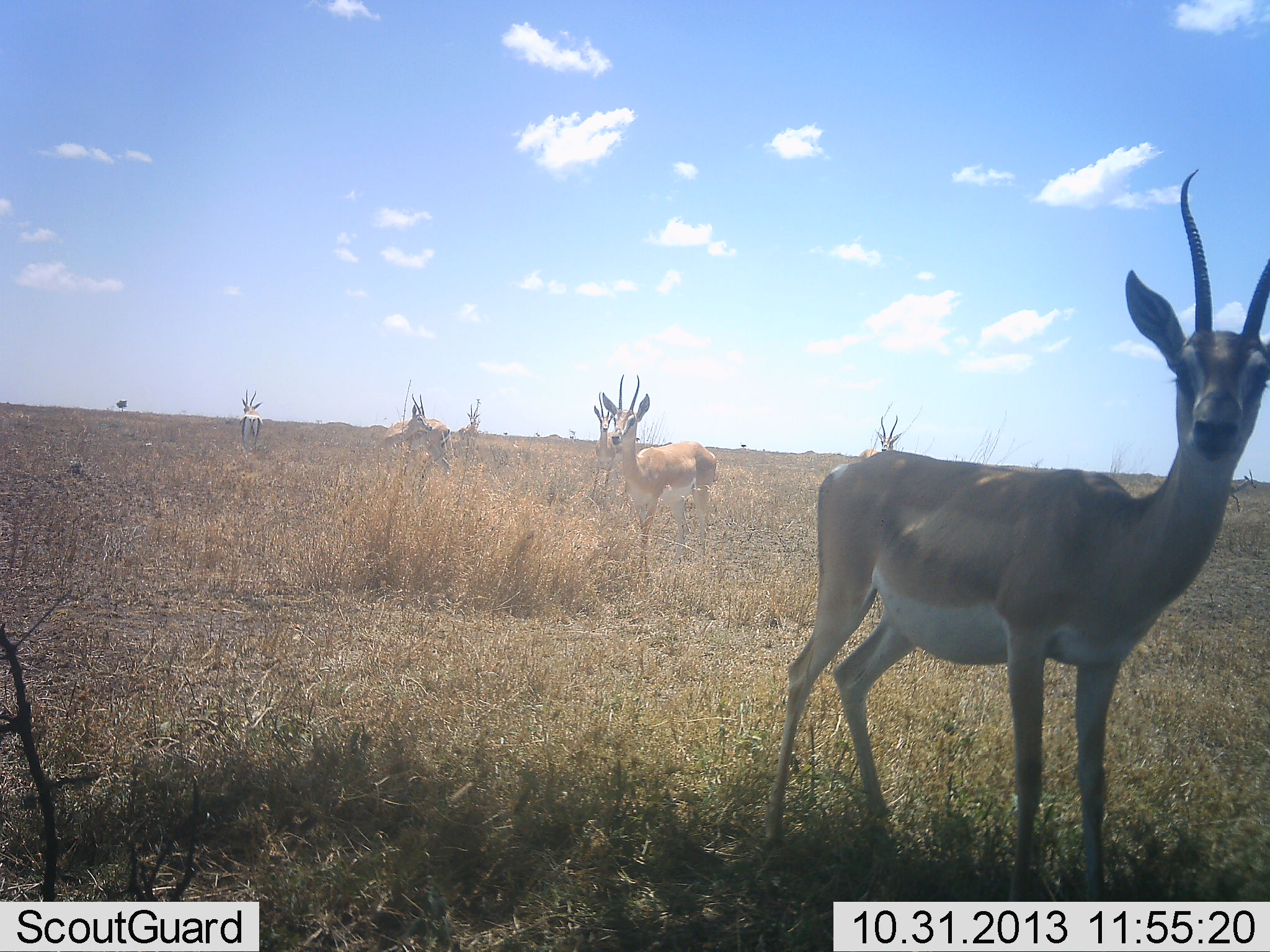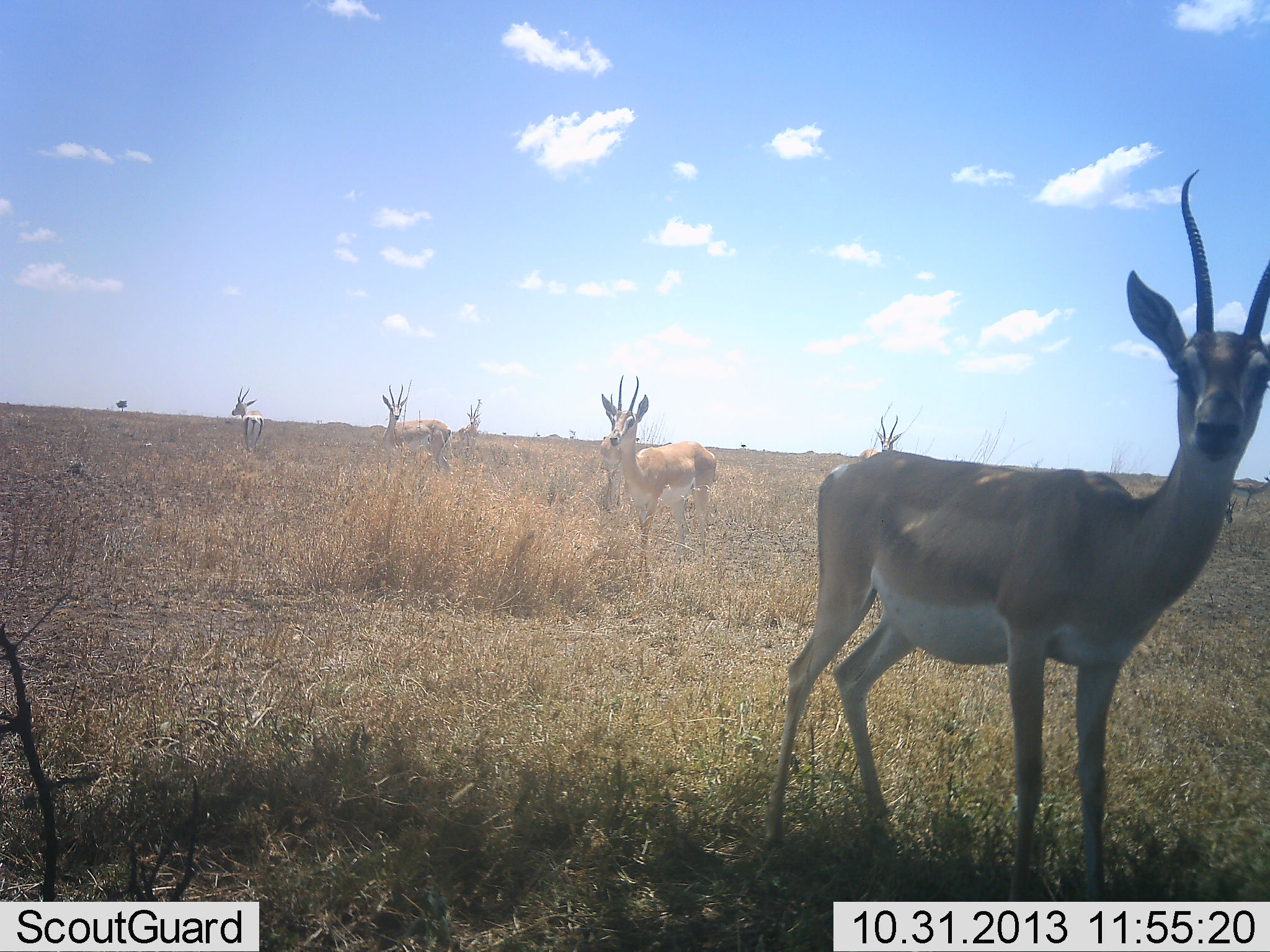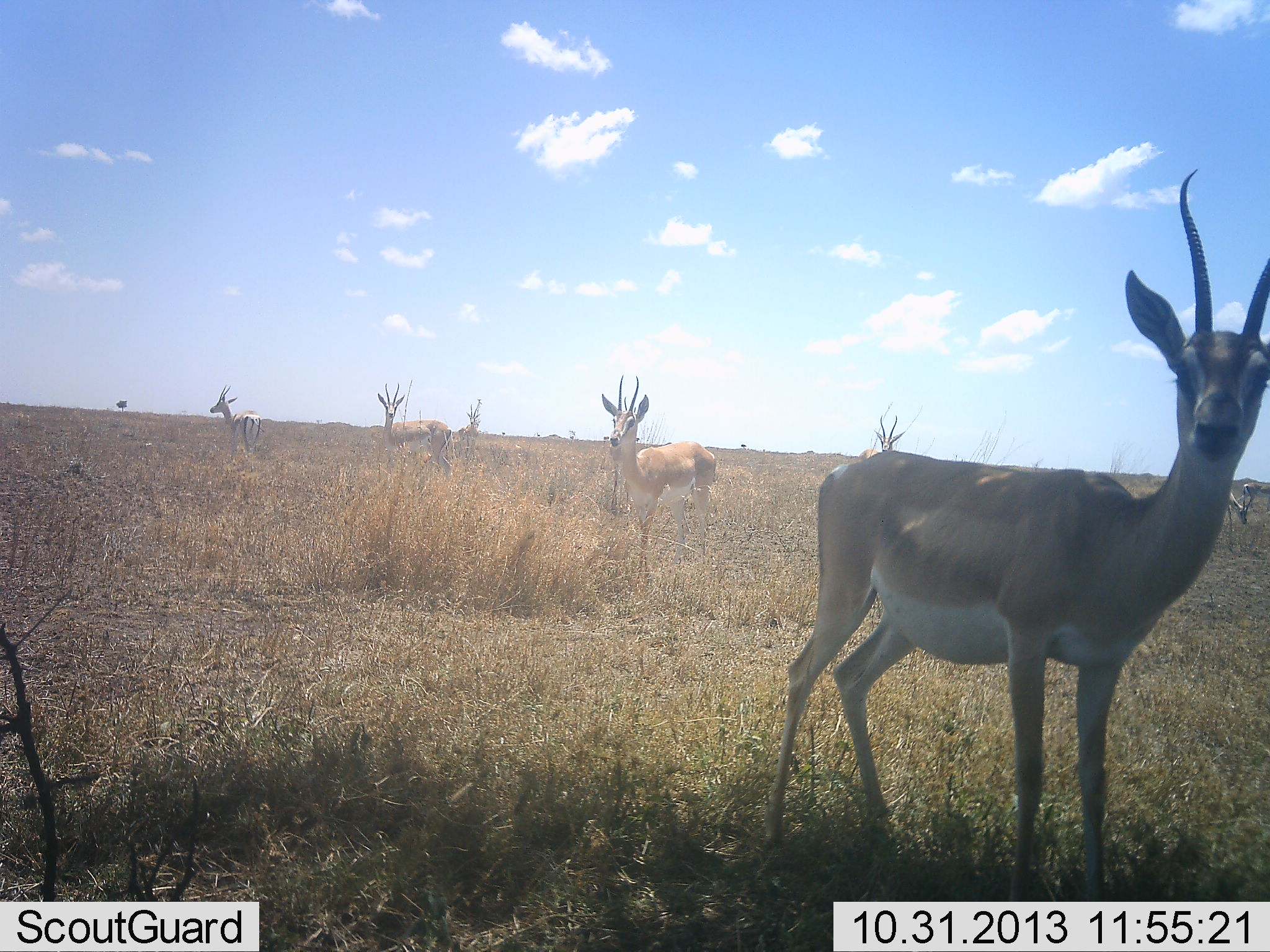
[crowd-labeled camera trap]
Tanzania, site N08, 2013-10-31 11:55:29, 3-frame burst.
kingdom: Animalia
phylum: Chordata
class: Mammalia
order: Artiodactyla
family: Bovidae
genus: Nanger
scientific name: Nanger granti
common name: grant's gazelle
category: gazellegrants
Gazellegrants (grant's gazelle) (Nanger granti), count 6. Behavior (volunteer vote fractions): standing 100%, resting 0%, moving 50%, interacting 0%. Young present (vote fraction): 0%. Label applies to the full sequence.